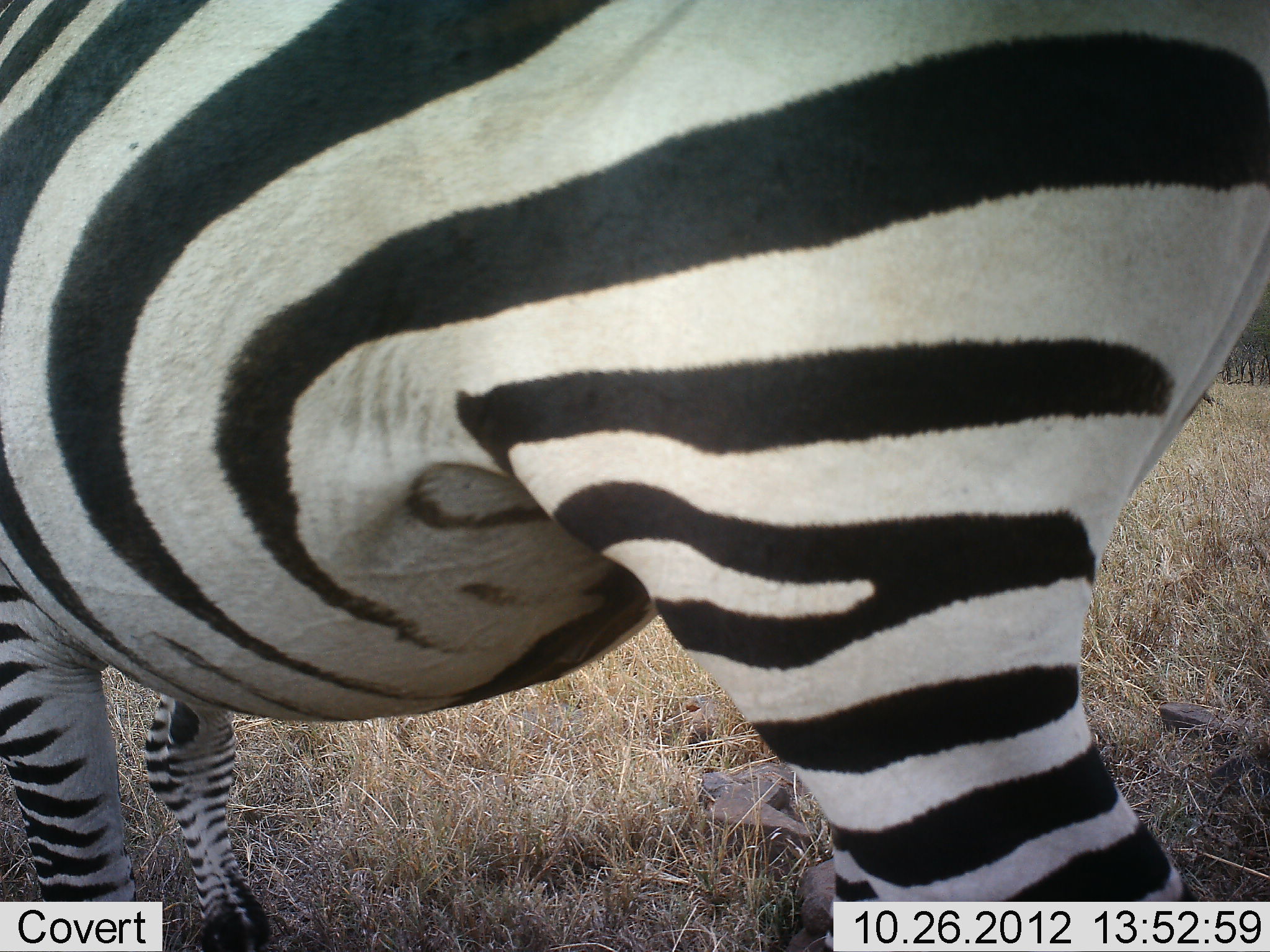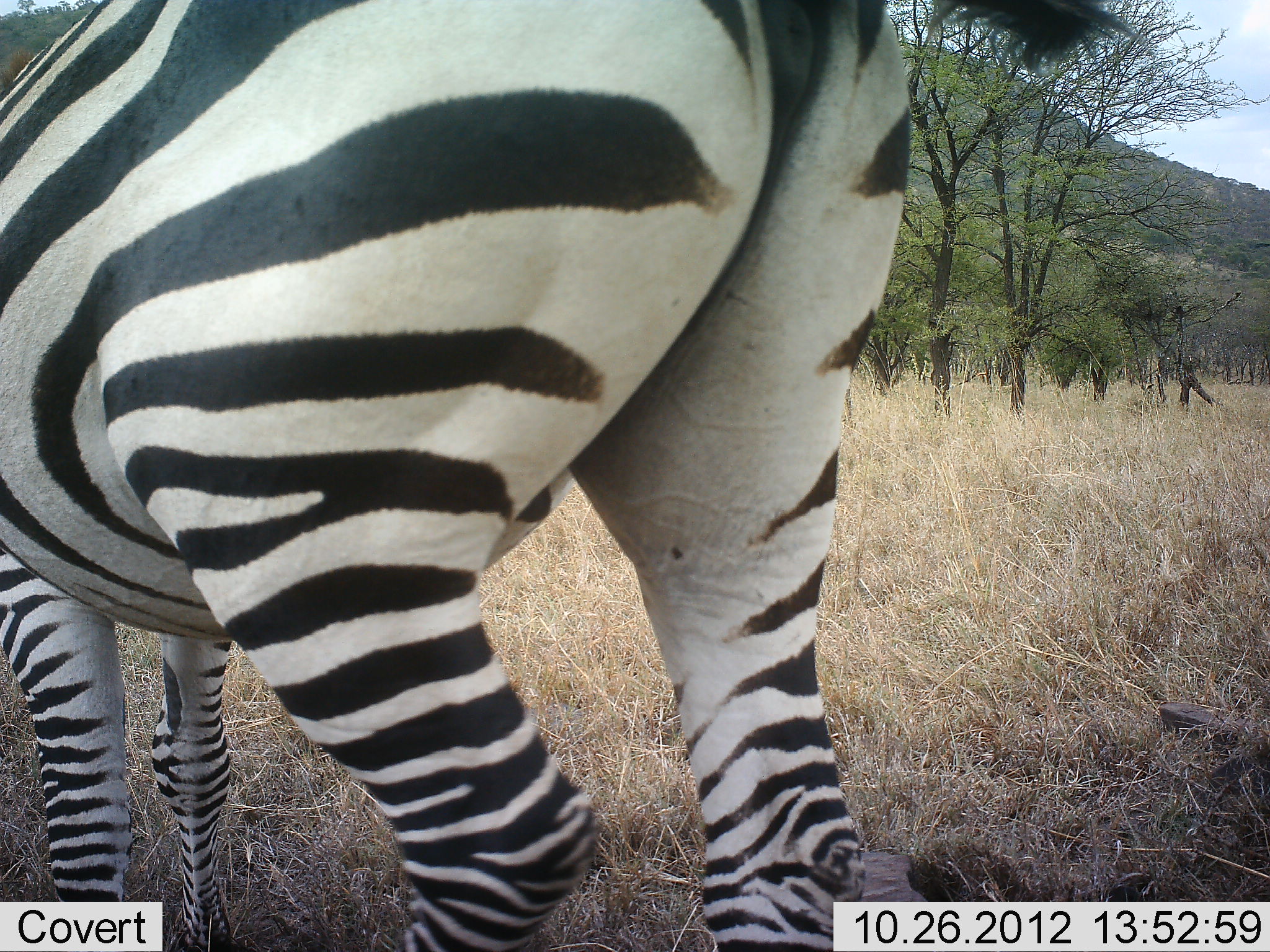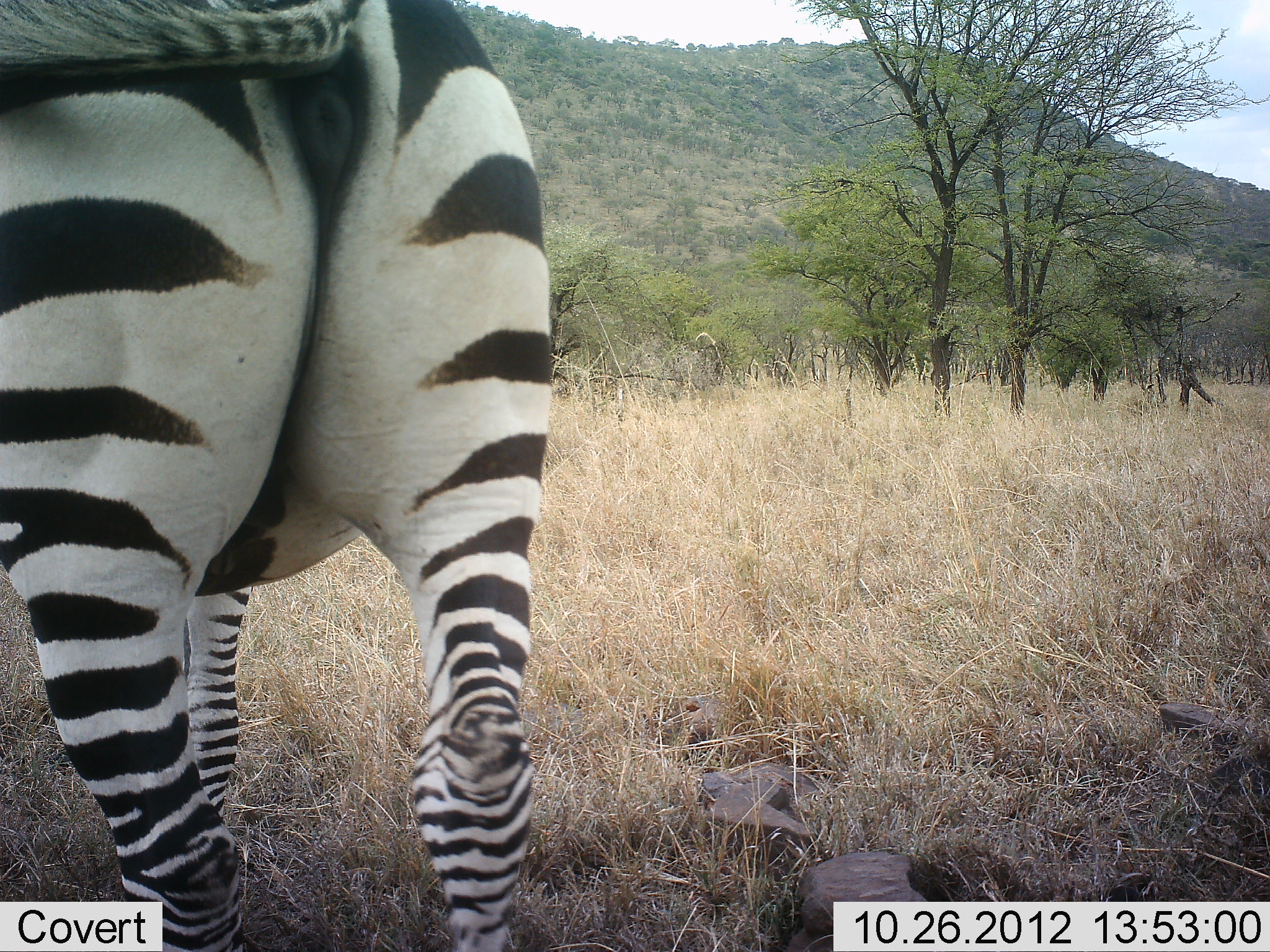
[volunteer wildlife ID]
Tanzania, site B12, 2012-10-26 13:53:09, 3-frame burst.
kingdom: Animalia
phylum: Chordata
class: Mammalia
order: Perissodactyla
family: Equidae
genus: Equus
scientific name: Equus quagga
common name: plains zebra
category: zebra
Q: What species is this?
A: Zebra (plains zebra) (Equus quagga).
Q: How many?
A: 1.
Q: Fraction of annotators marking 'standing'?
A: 10%.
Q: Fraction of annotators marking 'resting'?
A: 0%.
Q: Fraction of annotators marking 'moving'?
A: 90%.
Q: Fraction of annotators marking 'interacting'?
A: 0%.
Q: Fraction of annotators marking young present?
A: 0%.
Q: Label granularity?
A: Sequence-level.